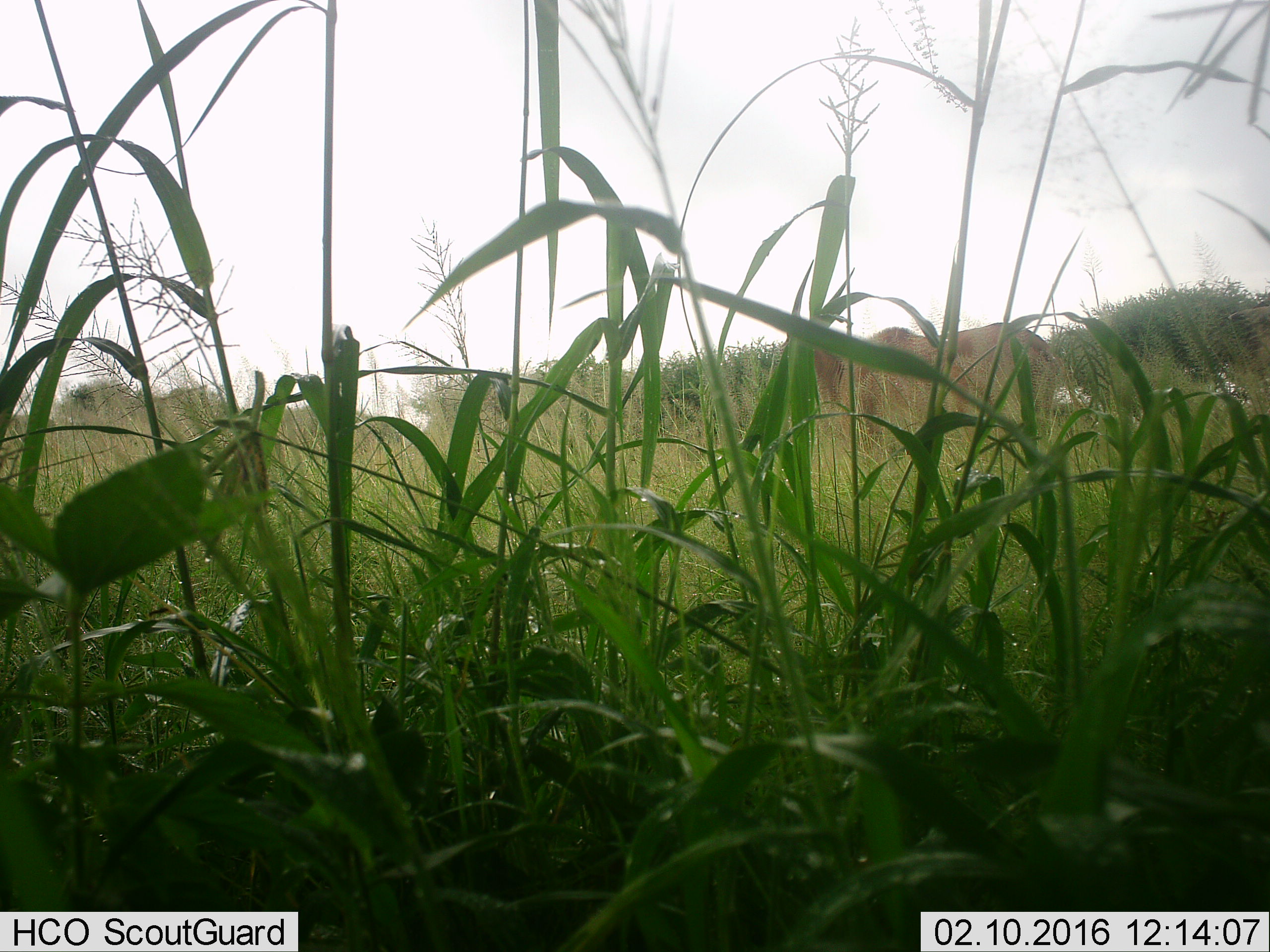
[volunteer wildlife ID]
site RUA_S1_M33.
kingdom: Animalia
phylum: Chordata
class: Mammalia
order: Artiodactyla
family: Bovidae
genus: Tragelaphus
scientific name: Tragelaphus oryx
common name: eland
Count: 1.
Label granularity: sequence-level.